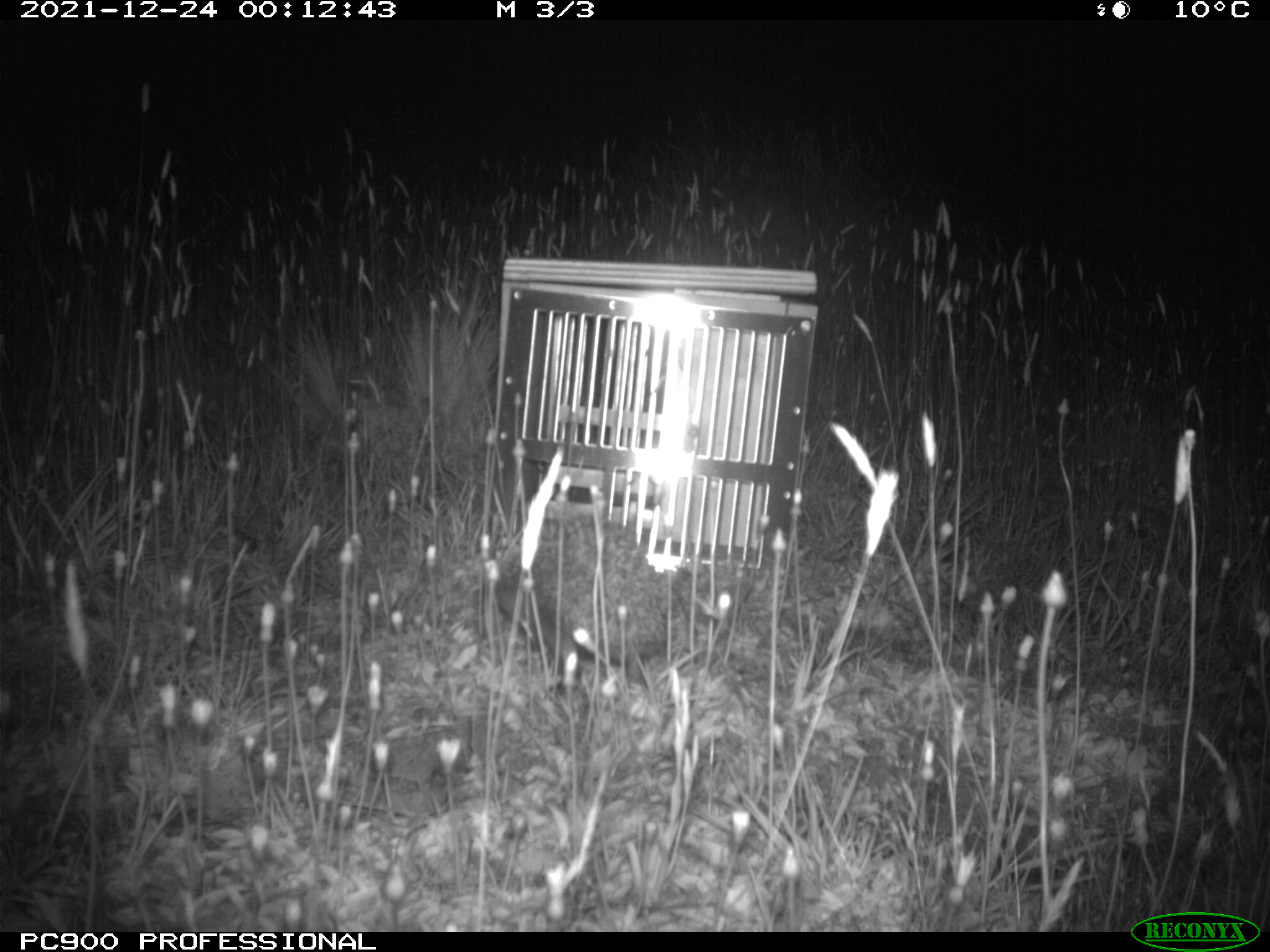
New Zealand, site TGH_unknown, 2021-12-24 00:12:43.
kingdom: Animalia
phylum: Chordata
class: Mammalia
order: Eulipotyphla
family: Erinaceidae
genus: Erinaceus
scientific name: Erinaceus europaeus europaeus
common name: european hedgehog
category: hedgehog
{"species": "hedgehog (european hedgehog) (Erinaceus europaeus europaeus)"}